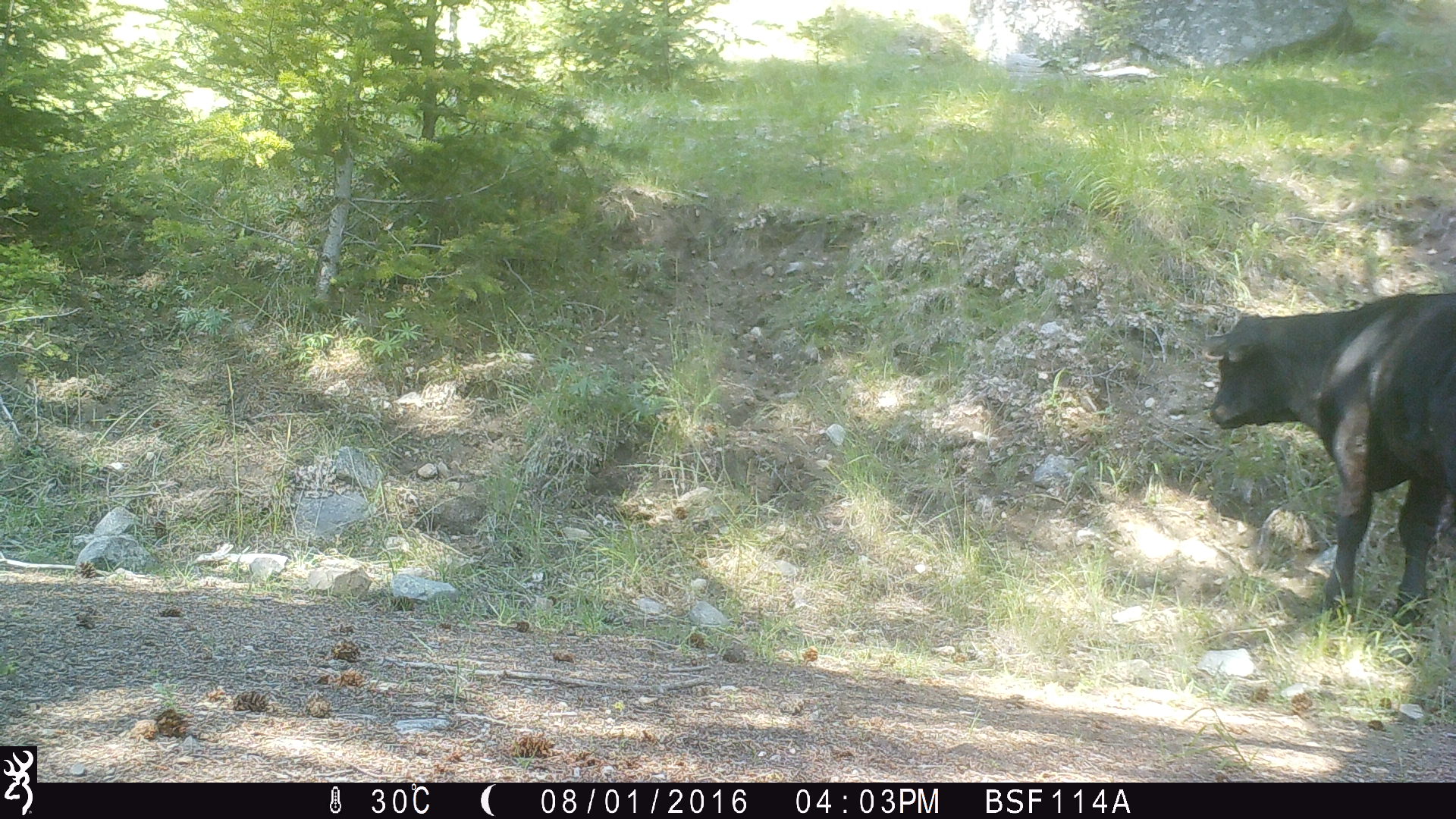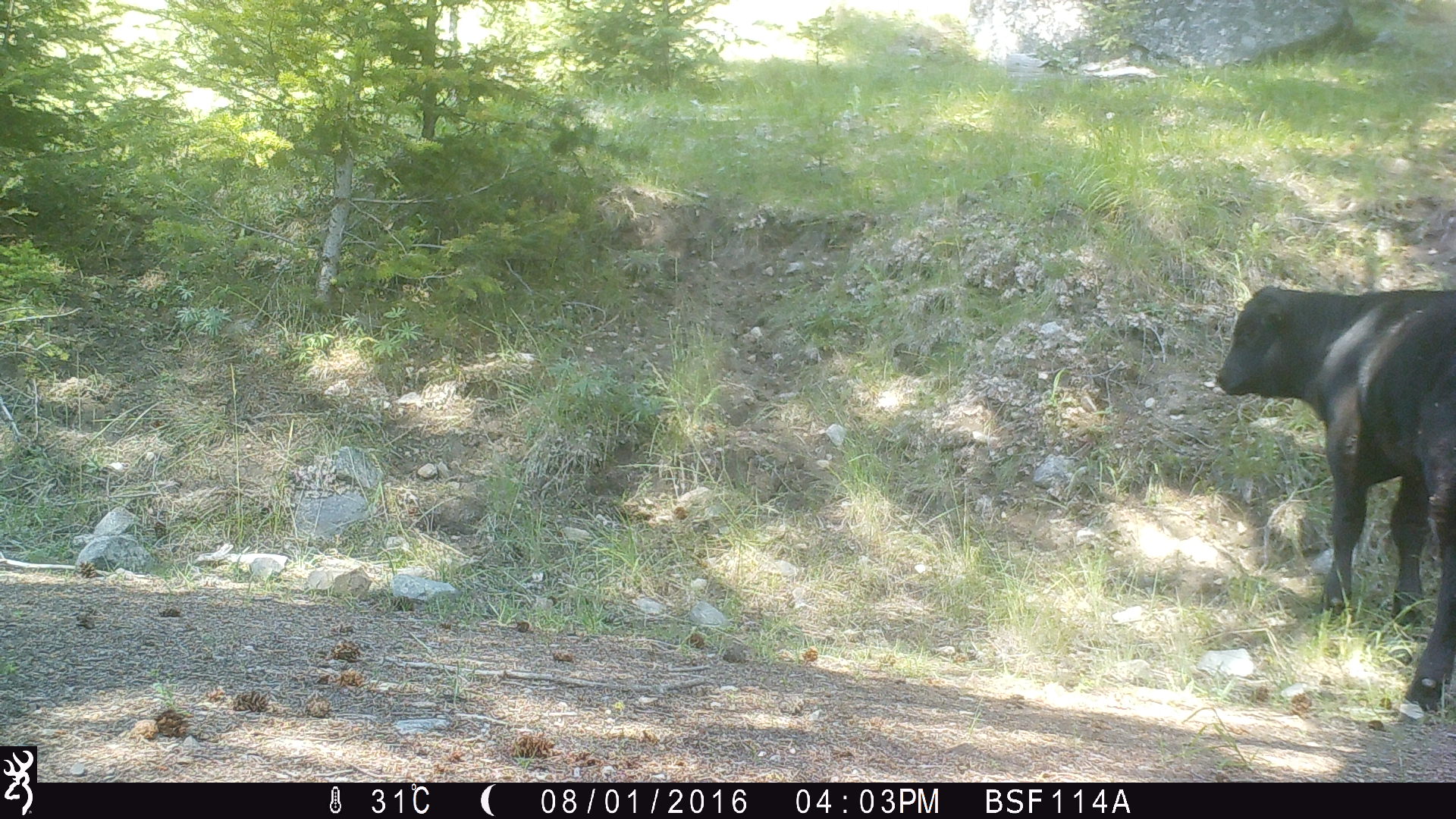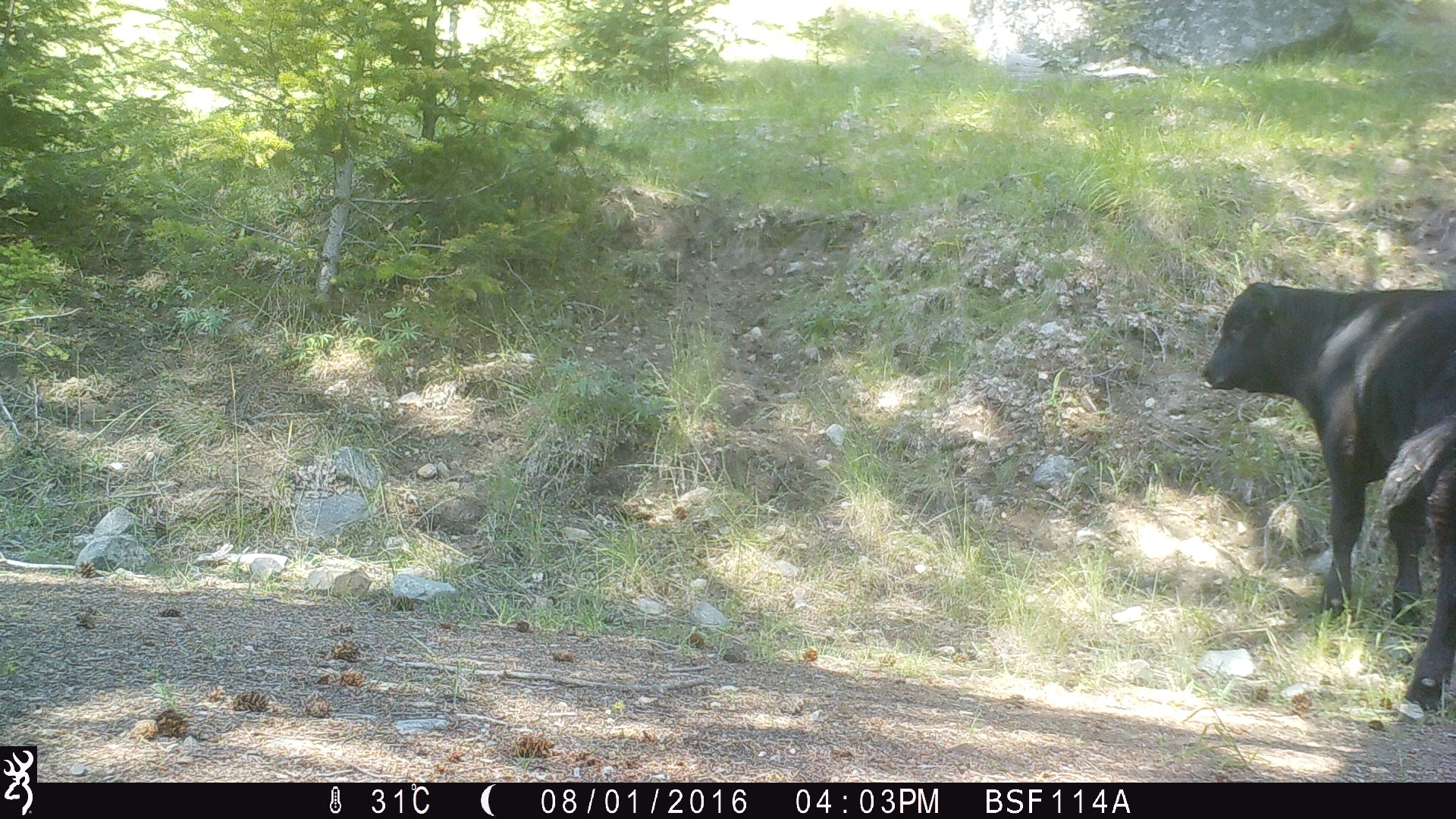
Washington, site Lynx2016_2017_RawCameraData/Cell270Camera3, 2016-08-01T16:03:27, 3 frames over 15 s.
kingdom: Animalia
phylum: Chordata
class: Mammalia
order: Artiodactyla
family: Bovidae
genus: Bos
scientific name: Bos taurus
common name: domestic cattle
Domestic cattle (Bos taurus). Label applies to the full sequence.